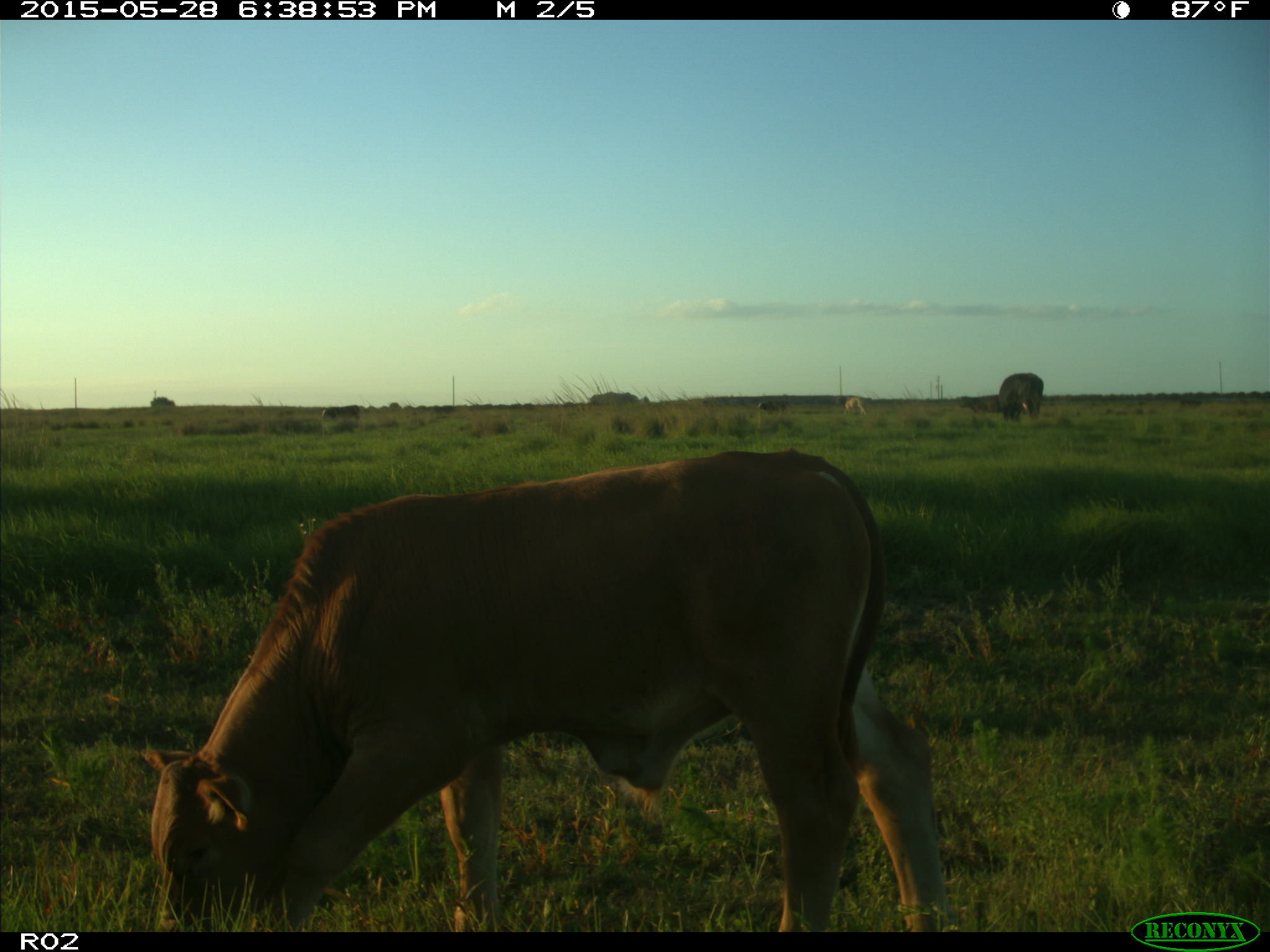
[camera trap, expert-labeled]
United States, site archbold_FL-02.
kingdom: Animalia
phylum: Chordata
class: Mammalia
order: Artiodactyla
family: Bovidae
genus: Bos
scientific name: Bos taurus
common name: domestic cow